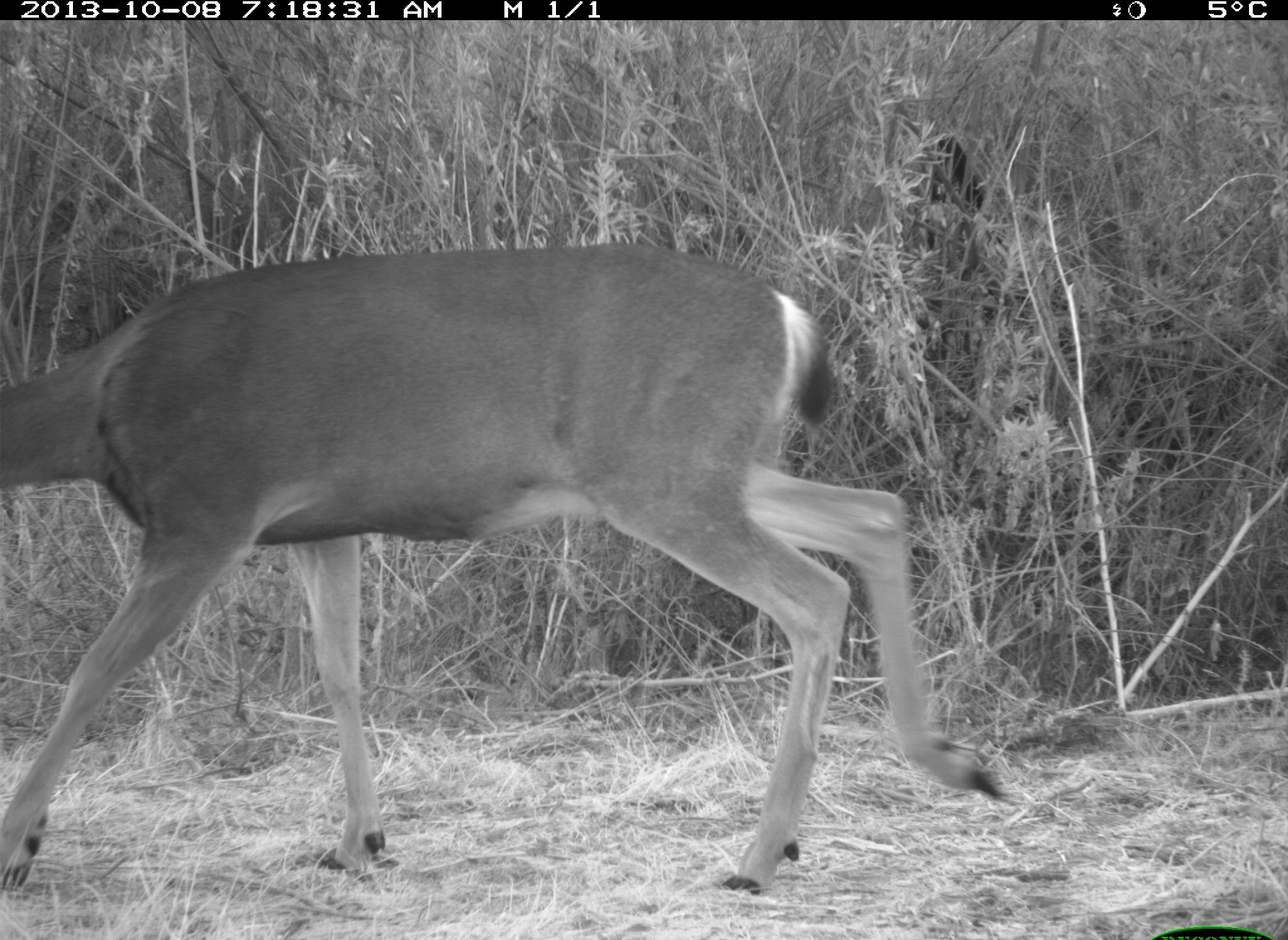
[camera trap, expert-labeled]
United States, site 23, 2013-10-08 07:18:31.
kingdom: Animalia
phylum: Chordata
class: Mammalia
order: Artiodactyla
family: Cervidae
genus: Odocoileus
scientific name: Odocoileus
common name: deer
Deer (Odocoileus).